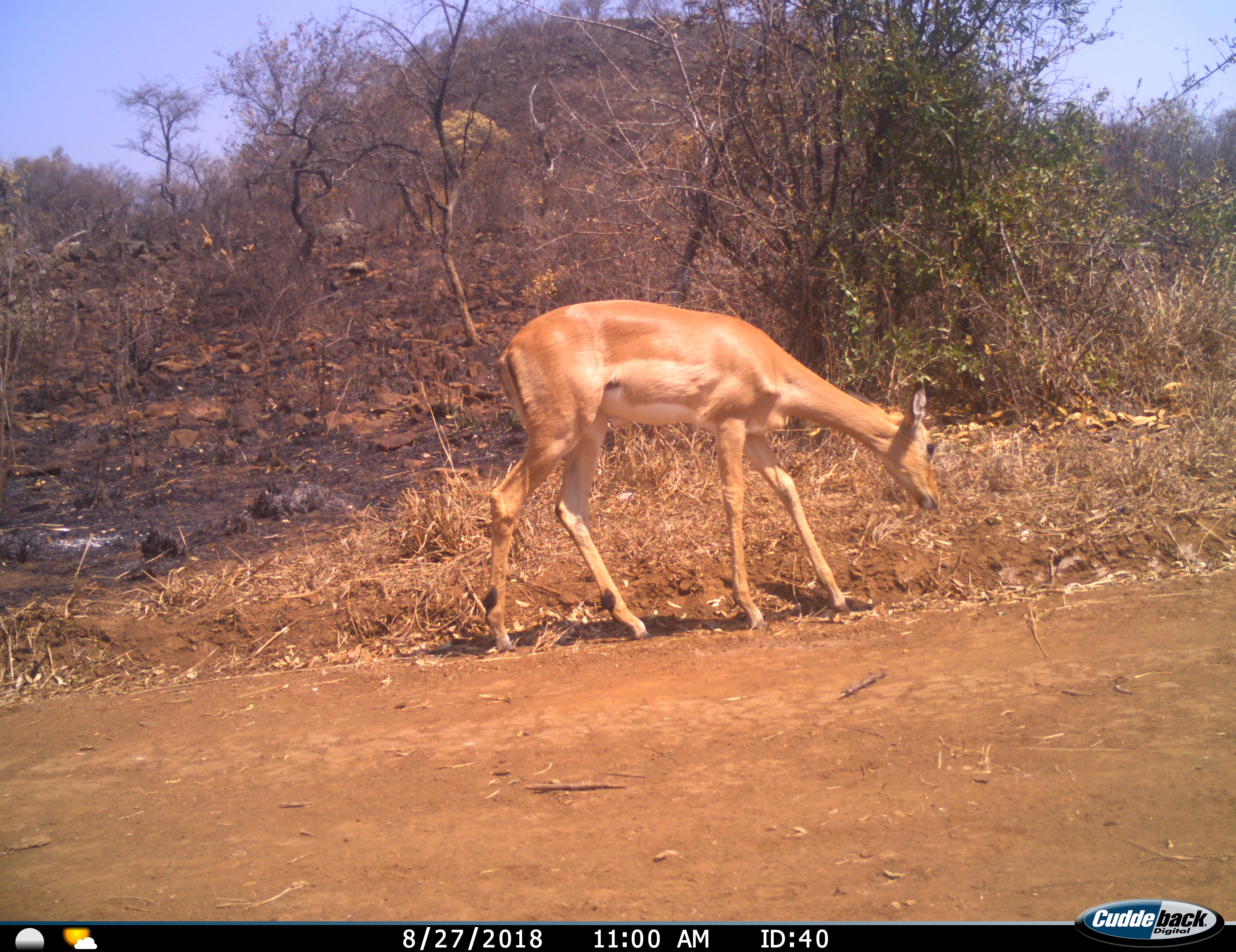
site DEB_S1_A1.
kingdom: Animalia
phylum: Chordata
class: Mammalia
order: Artiodactyla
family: Bovidae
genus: Aepyceros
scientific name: Aepyceros melampus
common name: impala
Impala (Aepyceros melampus), count 1. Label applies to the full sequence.